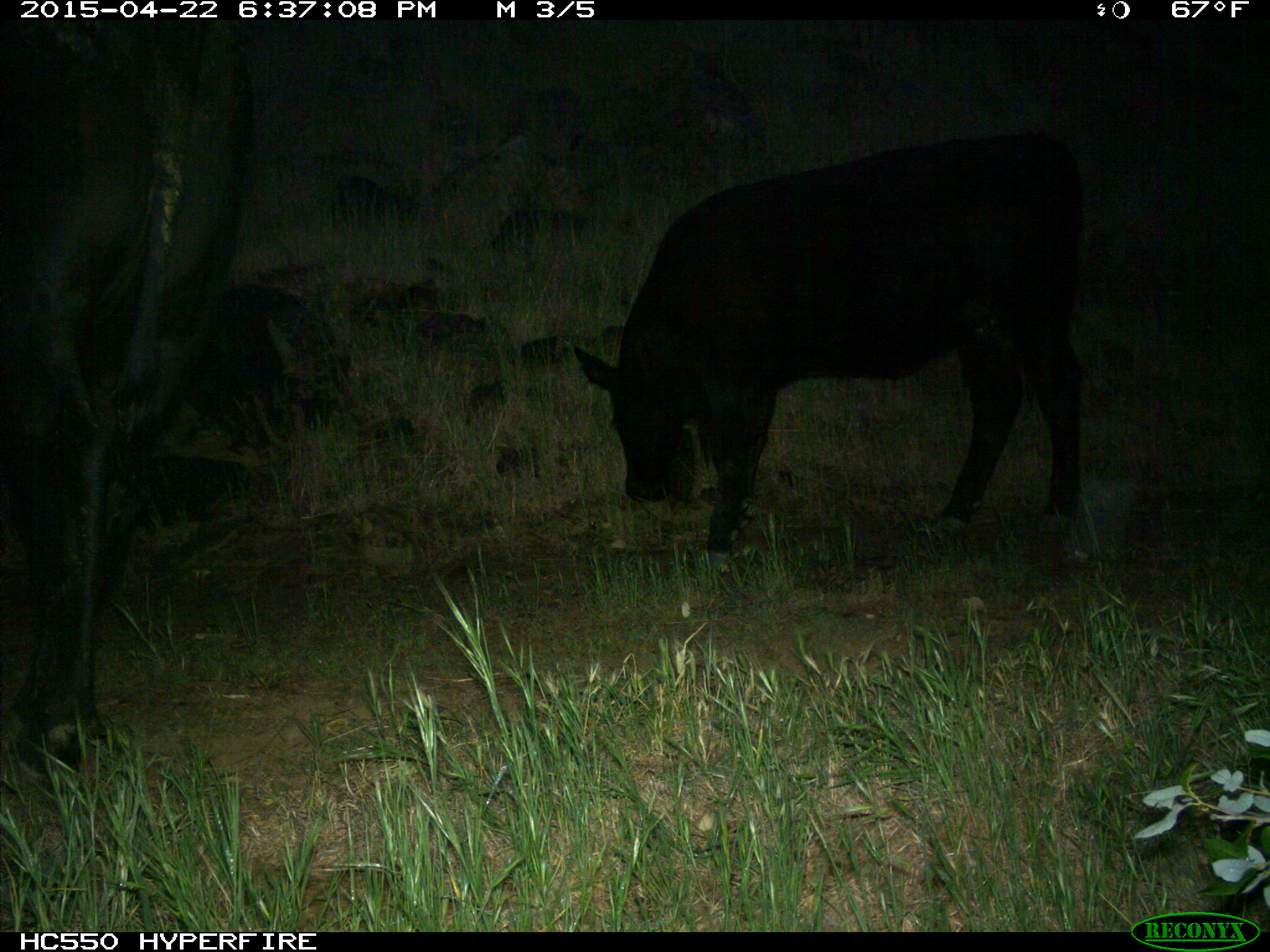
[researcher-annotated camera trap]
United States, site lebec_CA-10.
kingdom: Animalia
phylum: Chordata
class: Mammalia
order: Artiodactyla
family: Bovidae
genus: Bos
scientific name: Bos taurus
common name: domestic cow